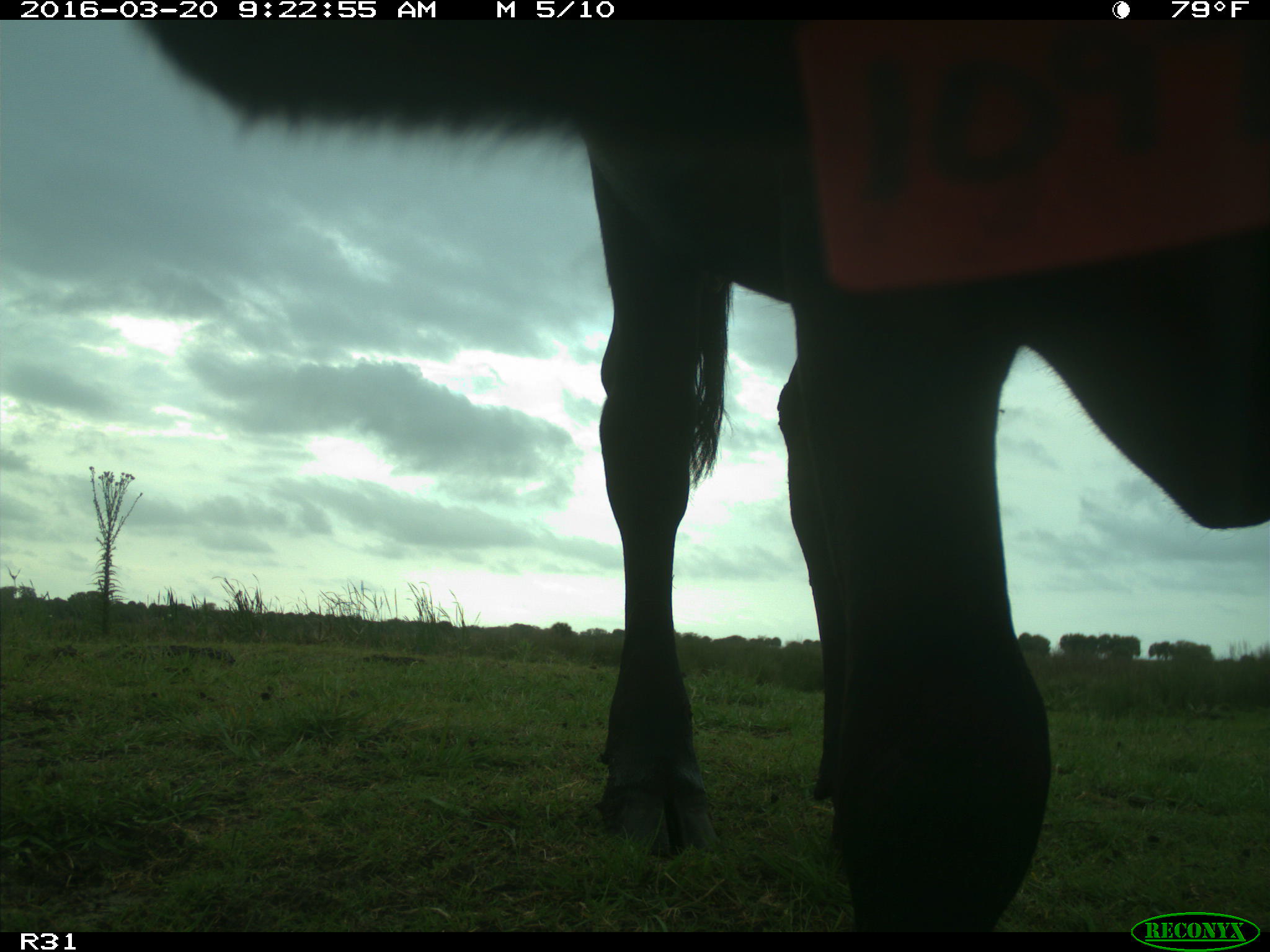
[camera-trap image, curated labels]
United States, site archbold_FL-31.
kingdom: Animalia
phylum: Chordata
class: Mammalia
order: Artiodactyla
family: Bovidae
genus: Bos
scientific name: Bos taurus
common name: domestic cow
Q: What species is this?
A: Bos taurus (domestic cow).